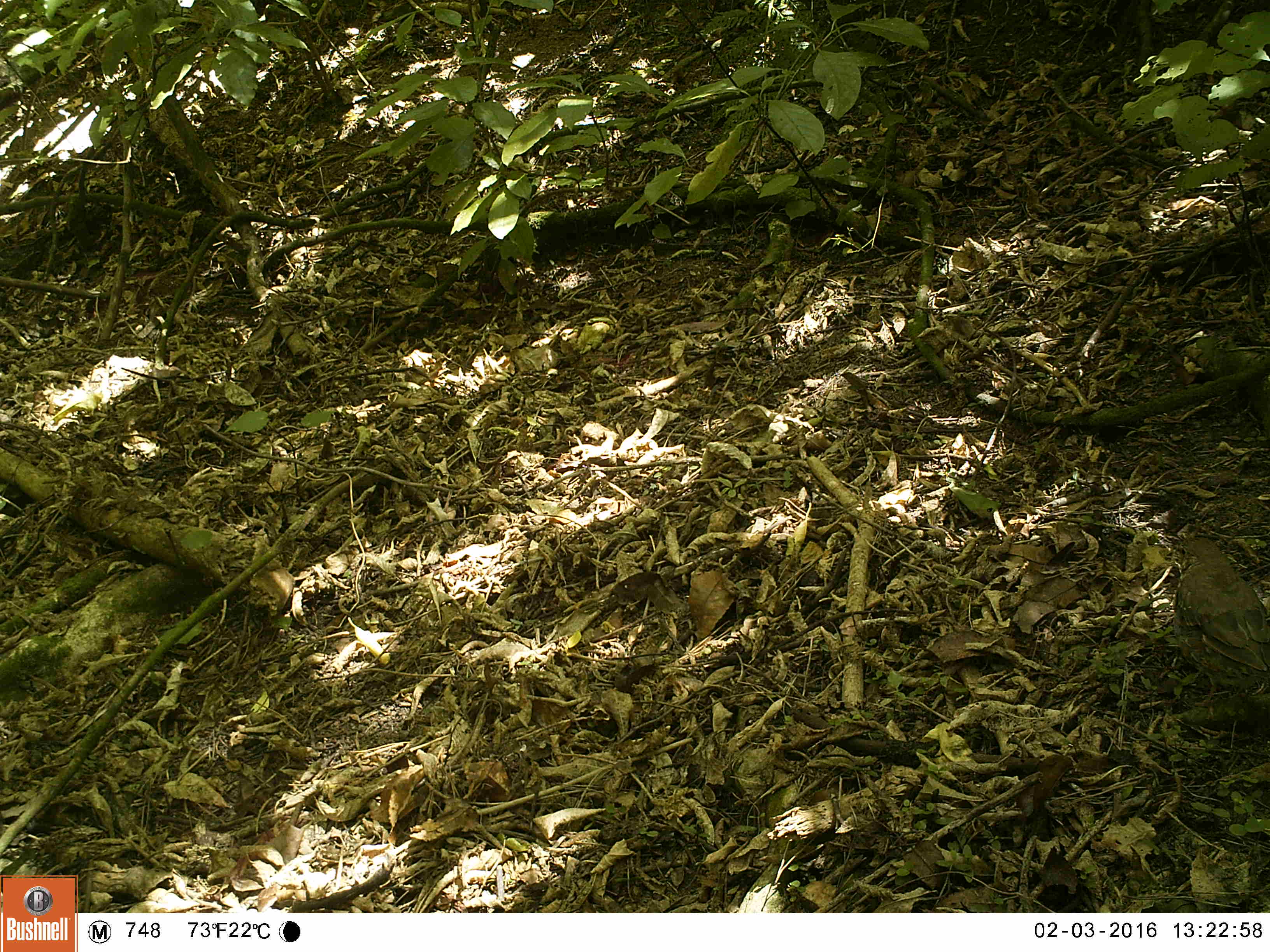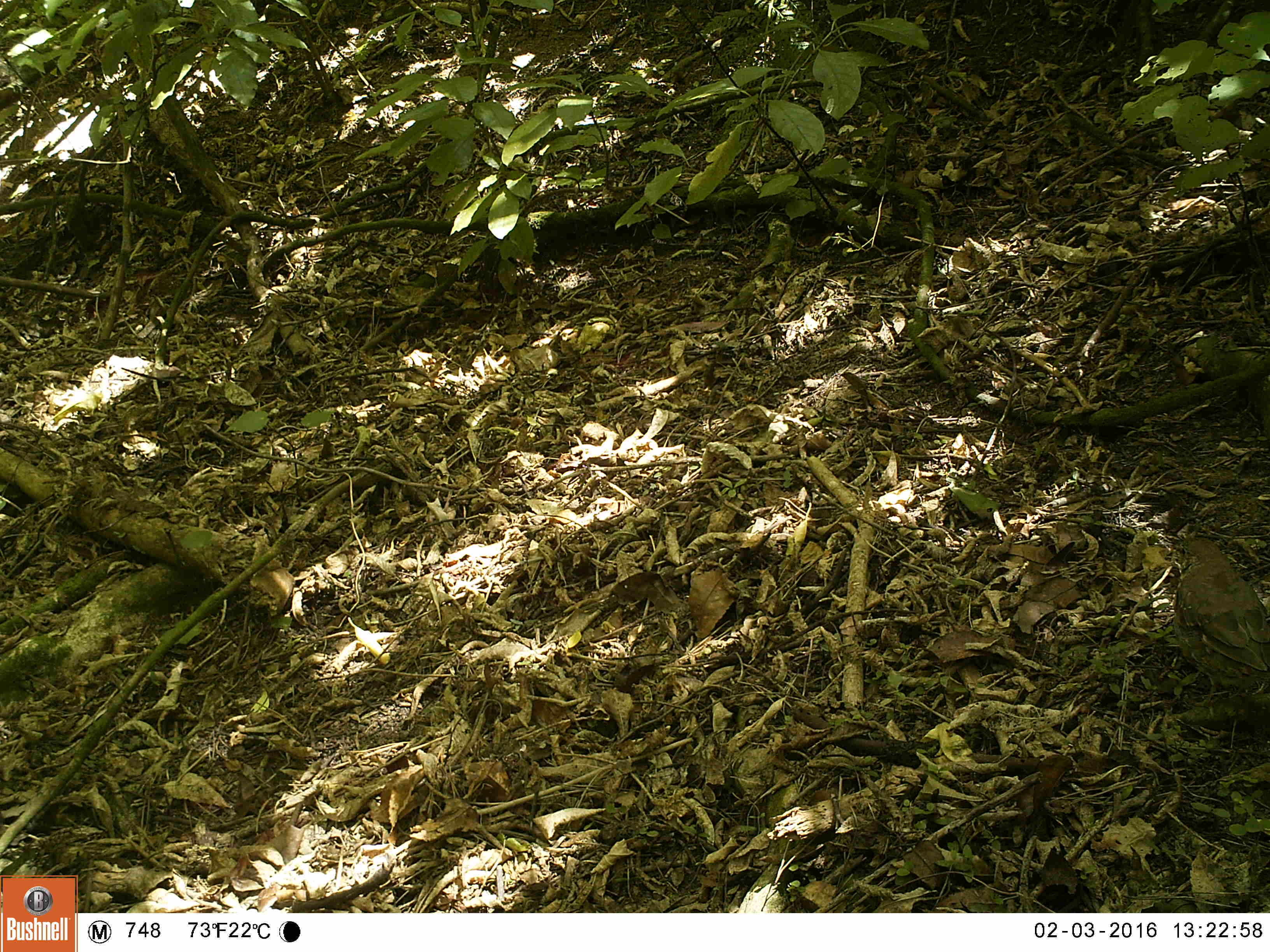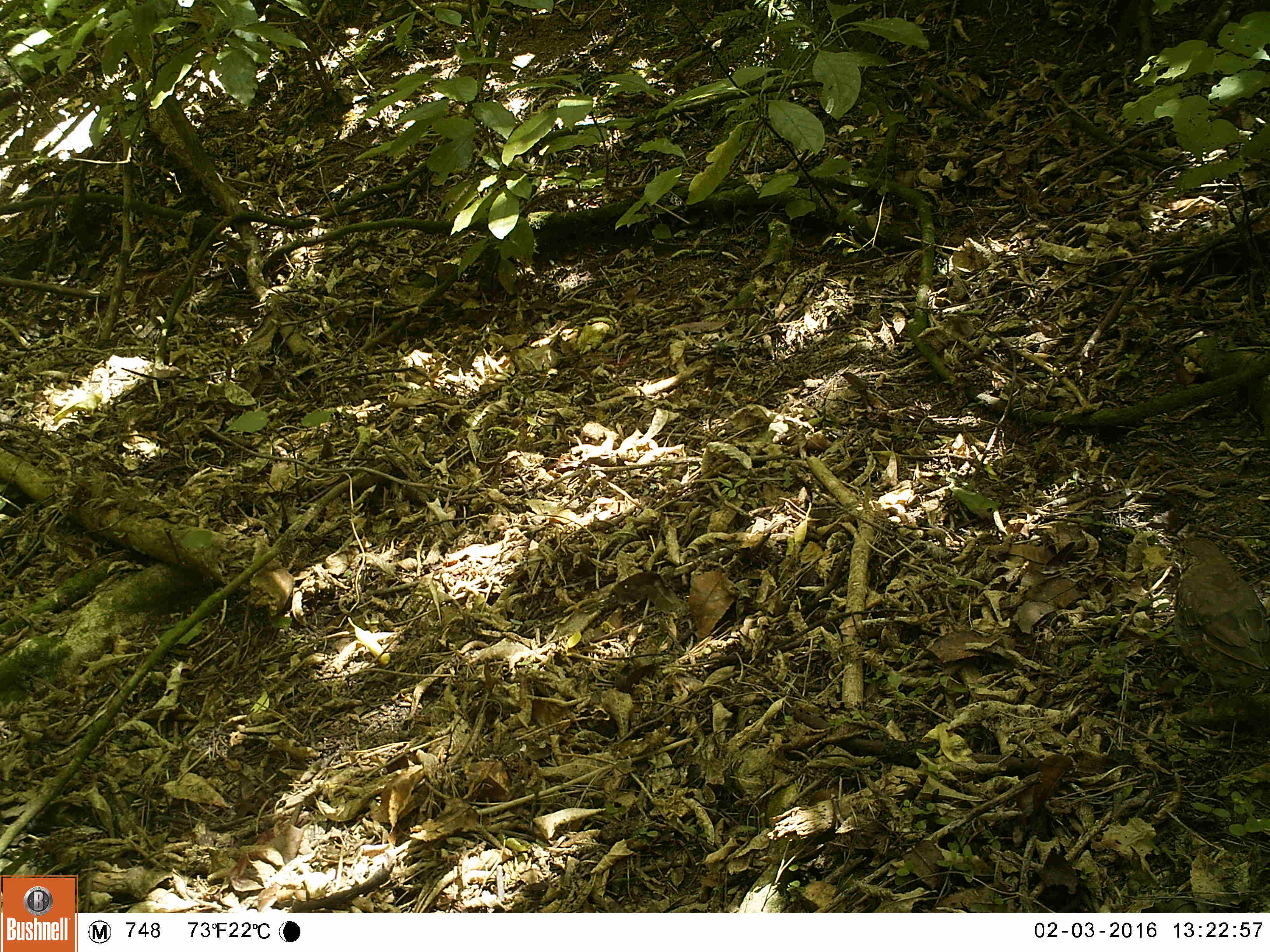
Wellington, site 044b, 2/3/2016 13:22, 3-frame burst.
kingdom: Animalia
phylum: Chordata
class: Aves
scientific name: Aves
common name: bird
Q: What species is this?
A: Bird (Aves).